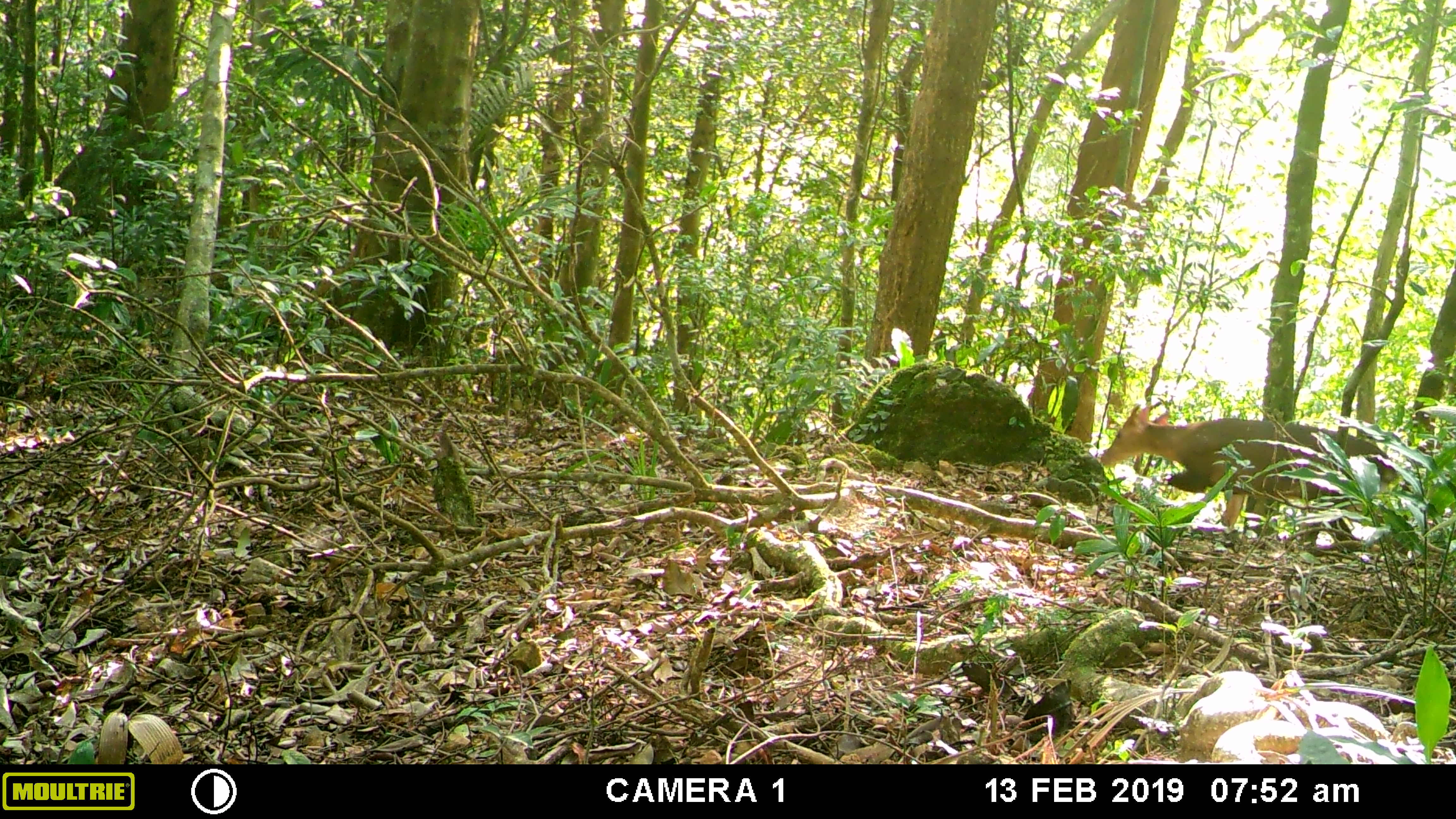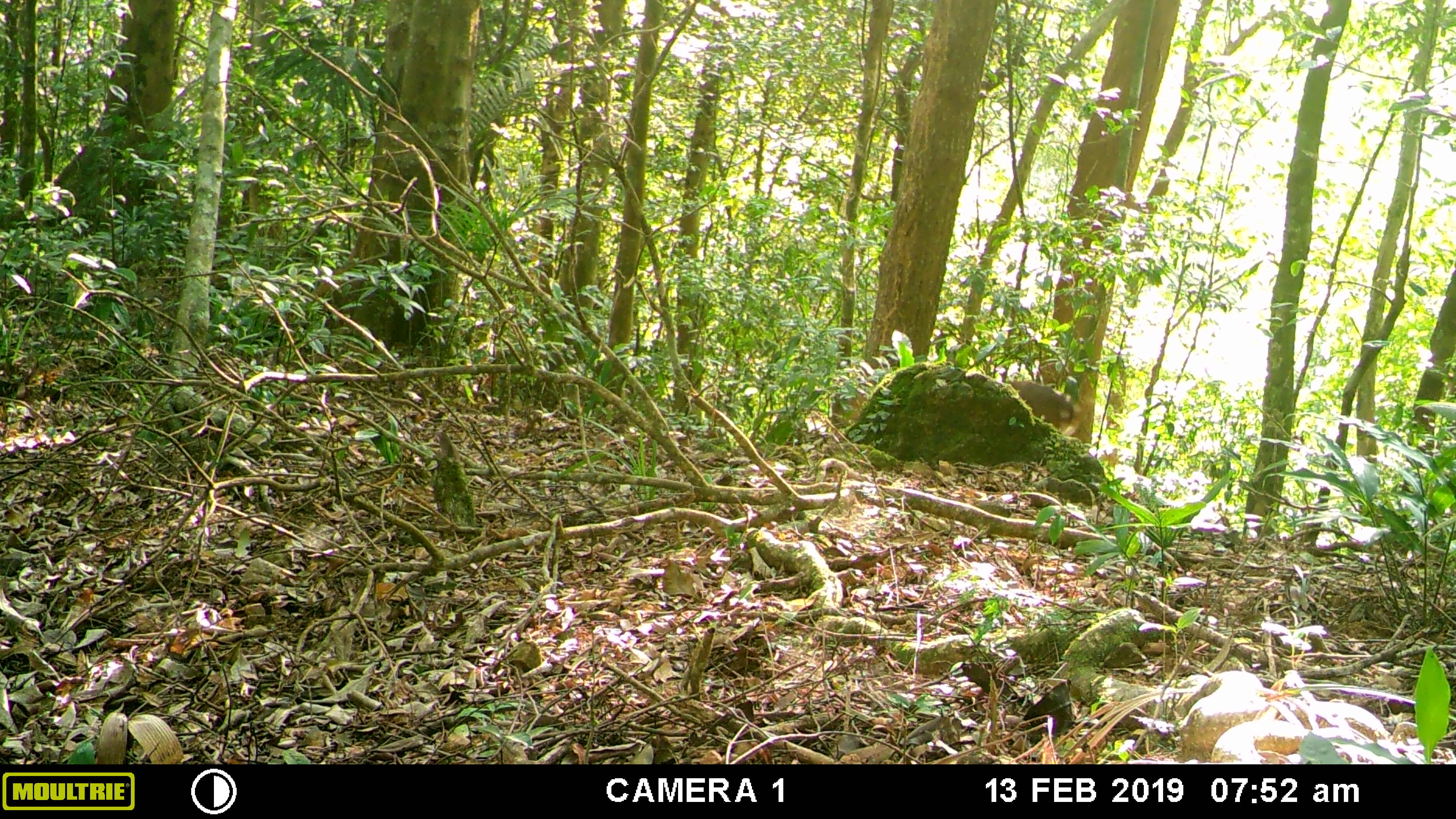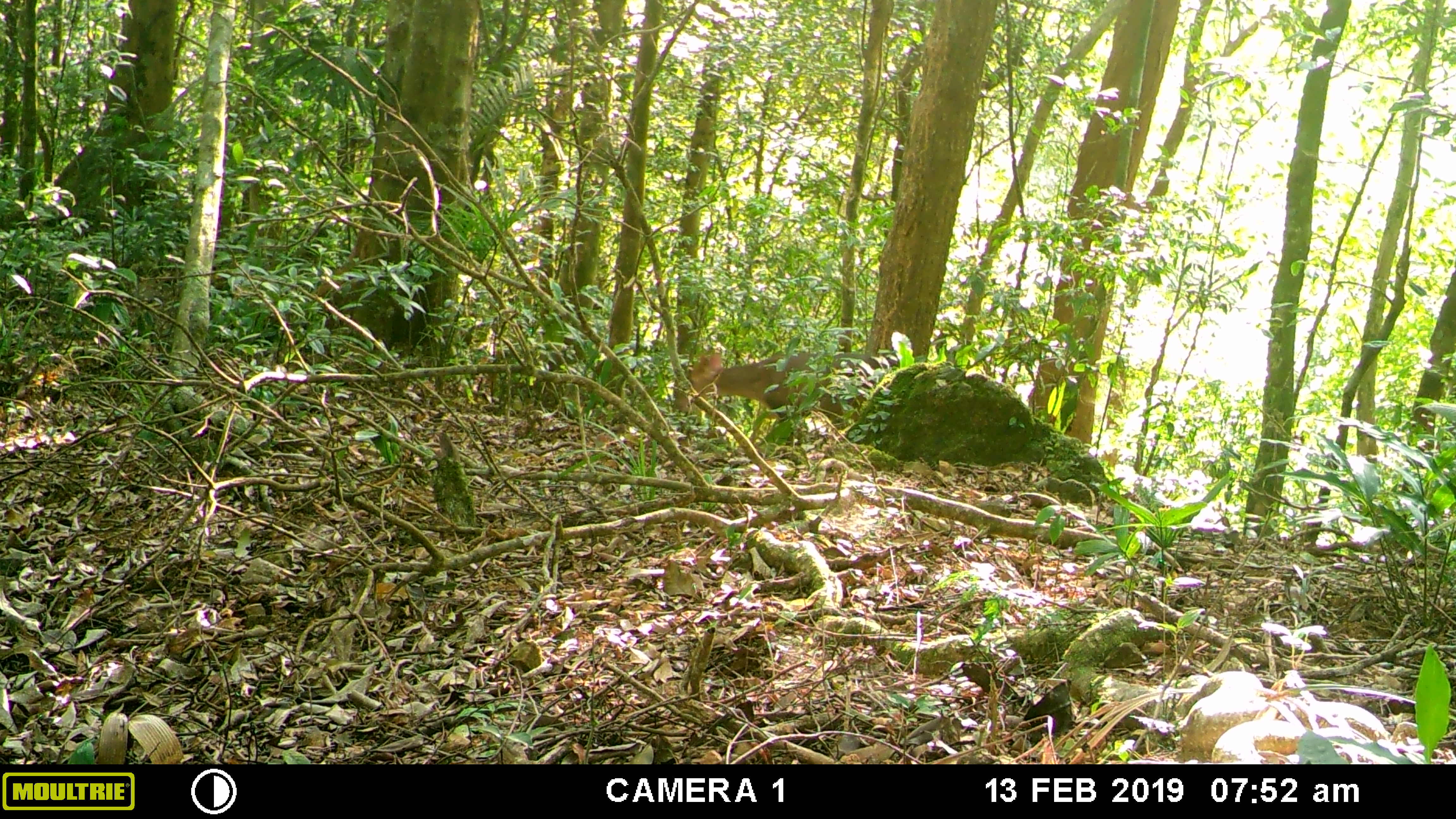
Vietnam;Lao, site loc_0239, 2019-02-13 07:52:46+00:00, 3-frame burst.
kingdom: Animalia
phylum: Chordata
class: Mammalia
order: Artiodactyla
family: Cervidae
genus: Muntiacus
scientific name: Muntiacus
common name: muntjacs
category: unidentified muntjac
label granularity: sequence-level